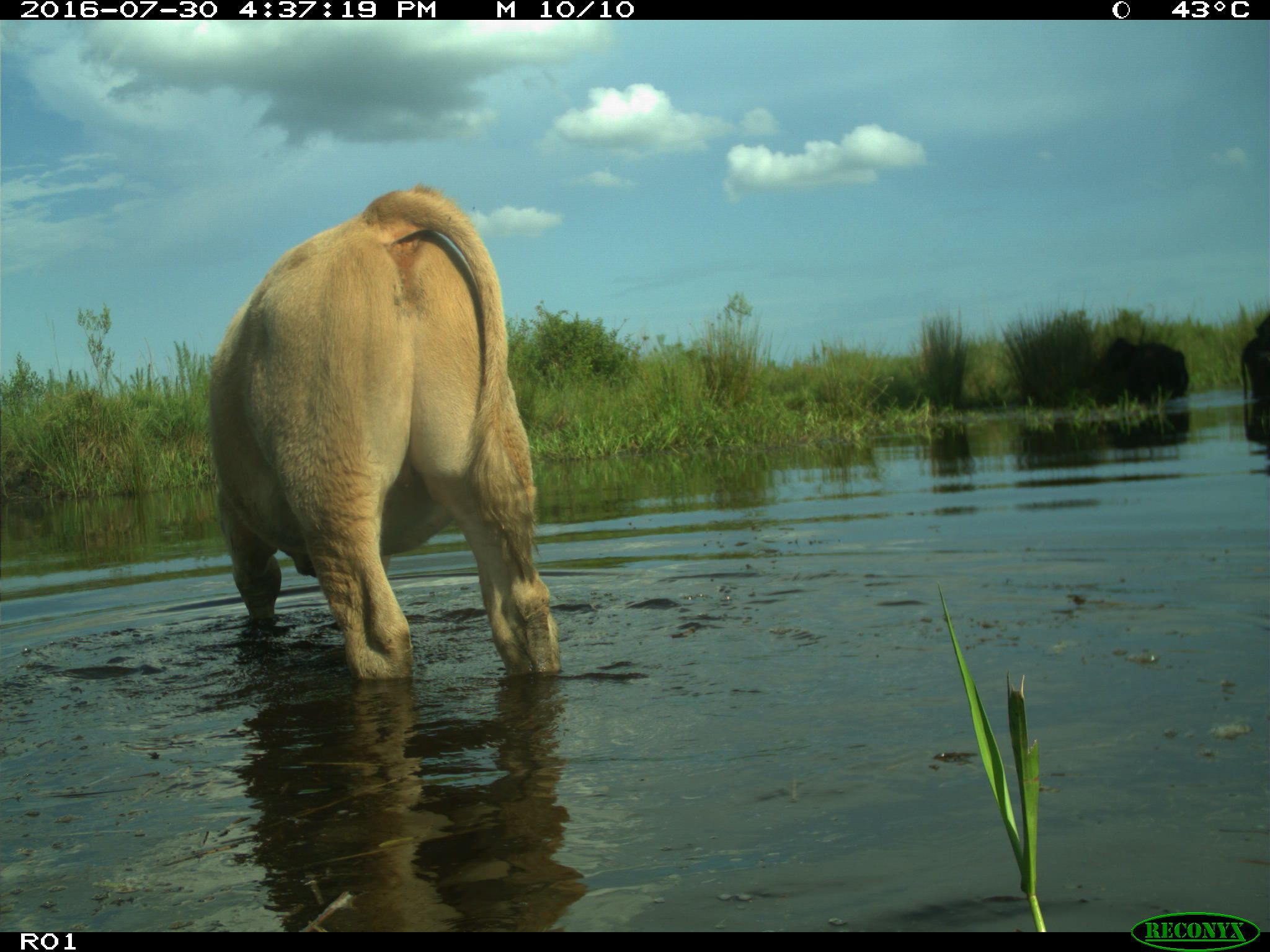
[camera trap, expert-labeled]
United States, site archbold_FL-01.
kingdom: Animalia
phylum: Chordata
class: Mammalia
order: Artiodactyla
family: Bovidae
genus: Bos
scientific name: Bos taurus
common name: domestic cow